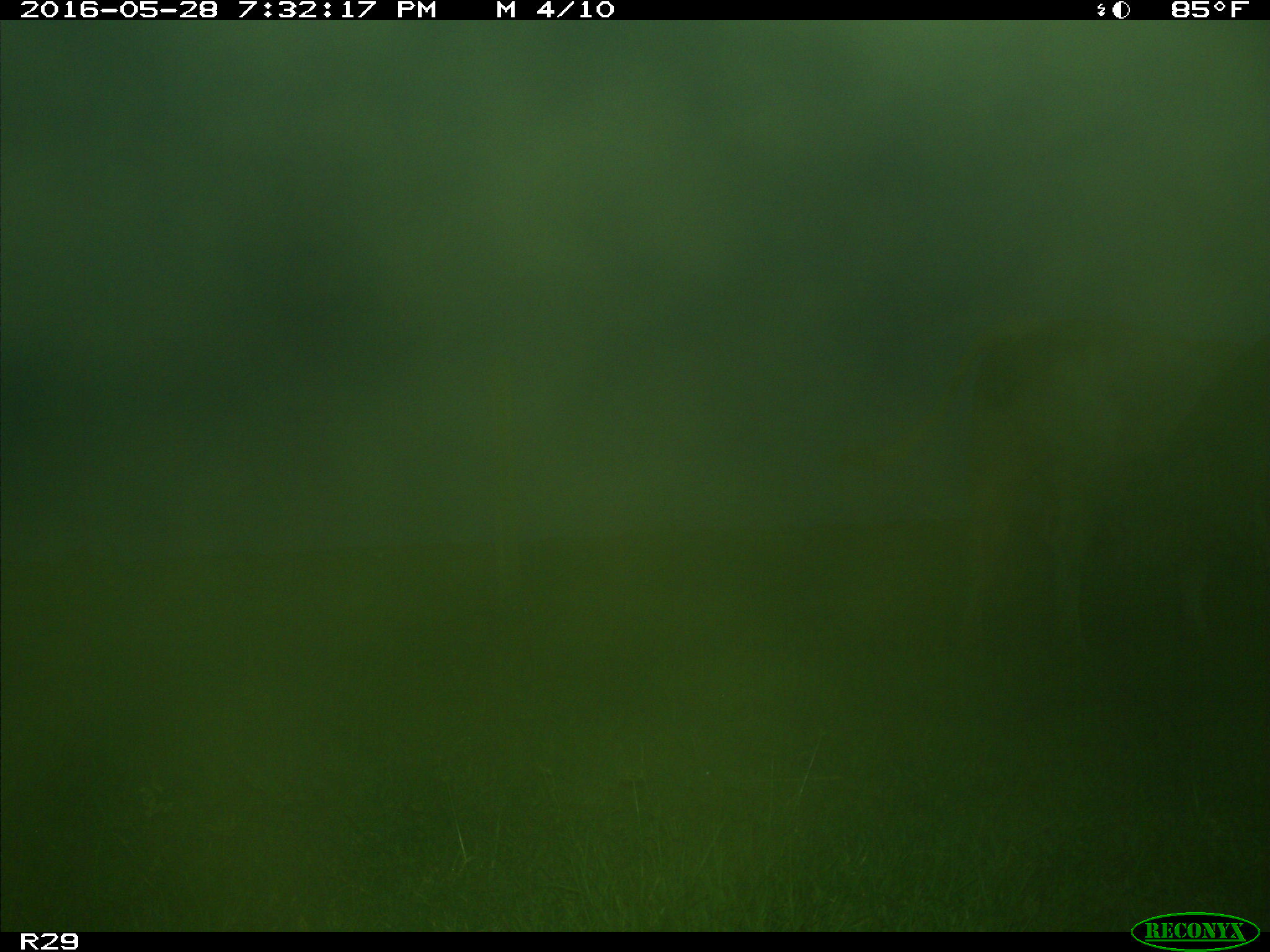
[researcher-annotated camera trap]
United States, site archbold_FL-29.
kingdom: Animalia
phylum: Chordata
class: Mammalia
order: Artiodactyla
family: Bovidae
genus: Bos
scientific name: Bos taurus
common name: domestic cow